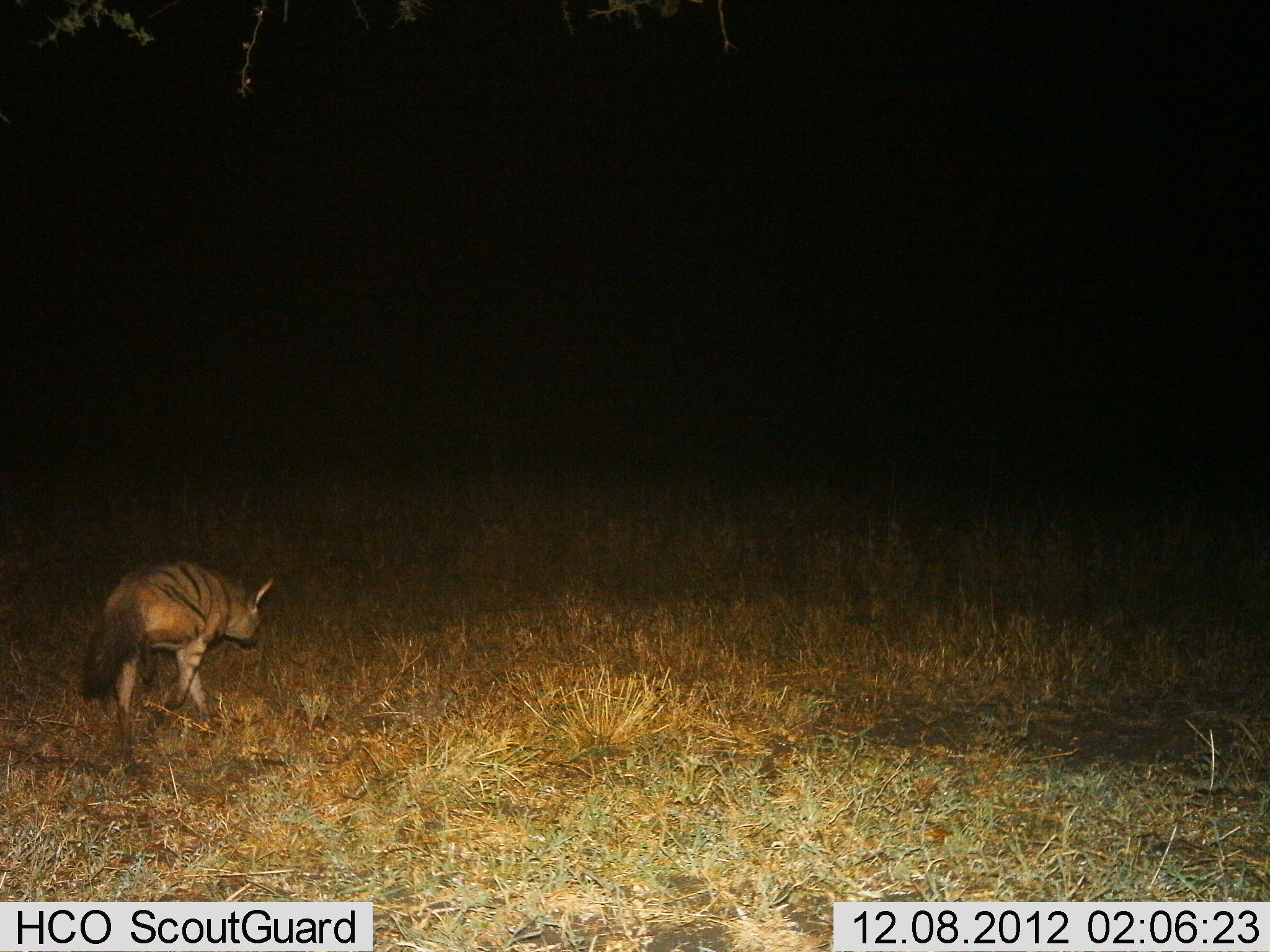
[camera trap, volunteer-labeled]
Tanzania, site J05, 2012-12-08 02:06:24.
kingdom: Animalia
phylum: Chordata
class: Mammalia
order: Carnivora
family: Hyaenidae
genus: Proteles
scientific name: Proteles cristatus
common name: aardwolf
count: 1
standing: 11%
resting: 0%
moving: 94%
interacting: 0%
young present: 0%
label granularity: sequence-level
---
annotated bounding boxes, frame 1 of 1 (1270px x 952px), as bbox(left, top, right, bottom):
animal: bbox(71, 561, 279, 741)